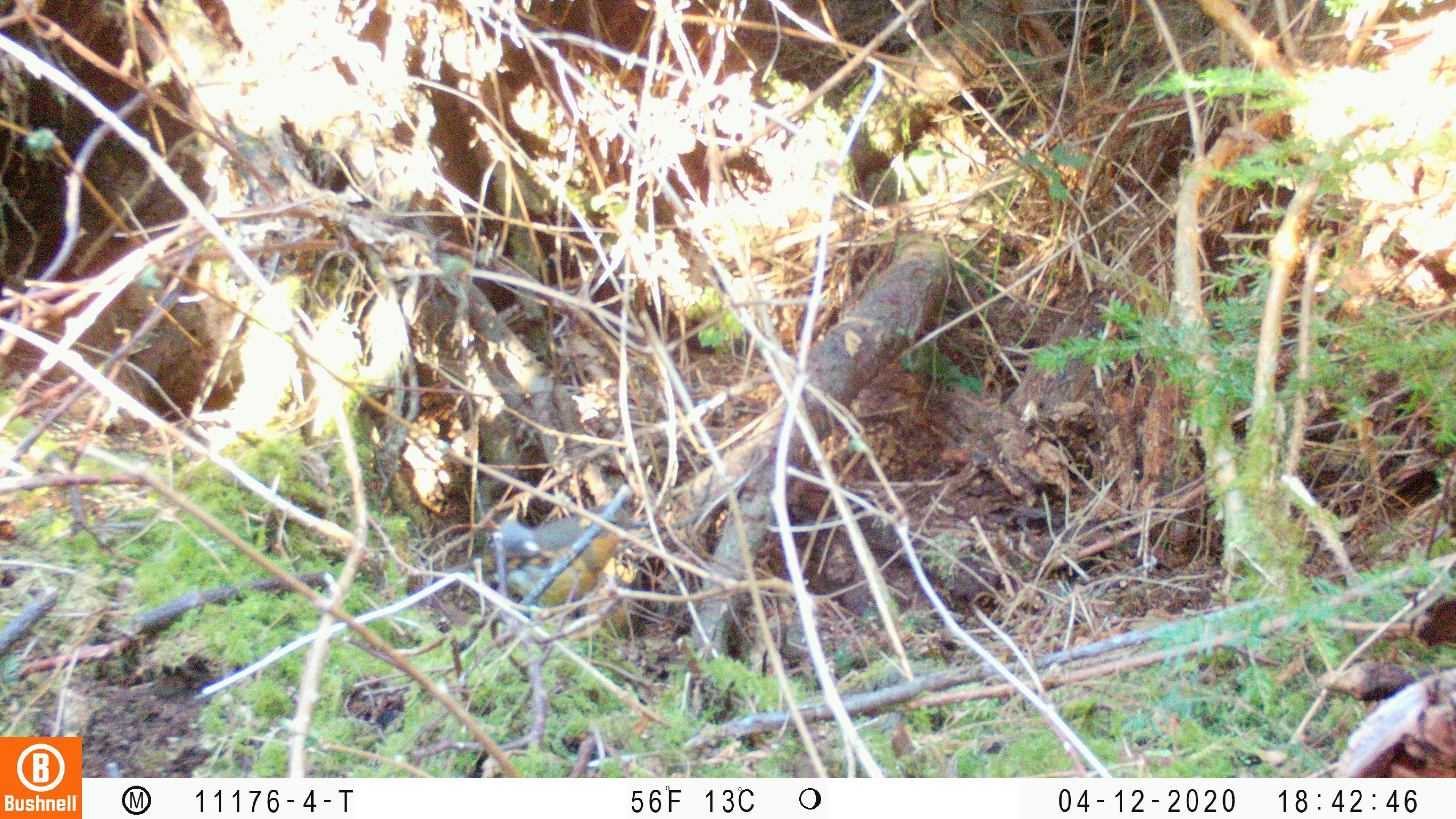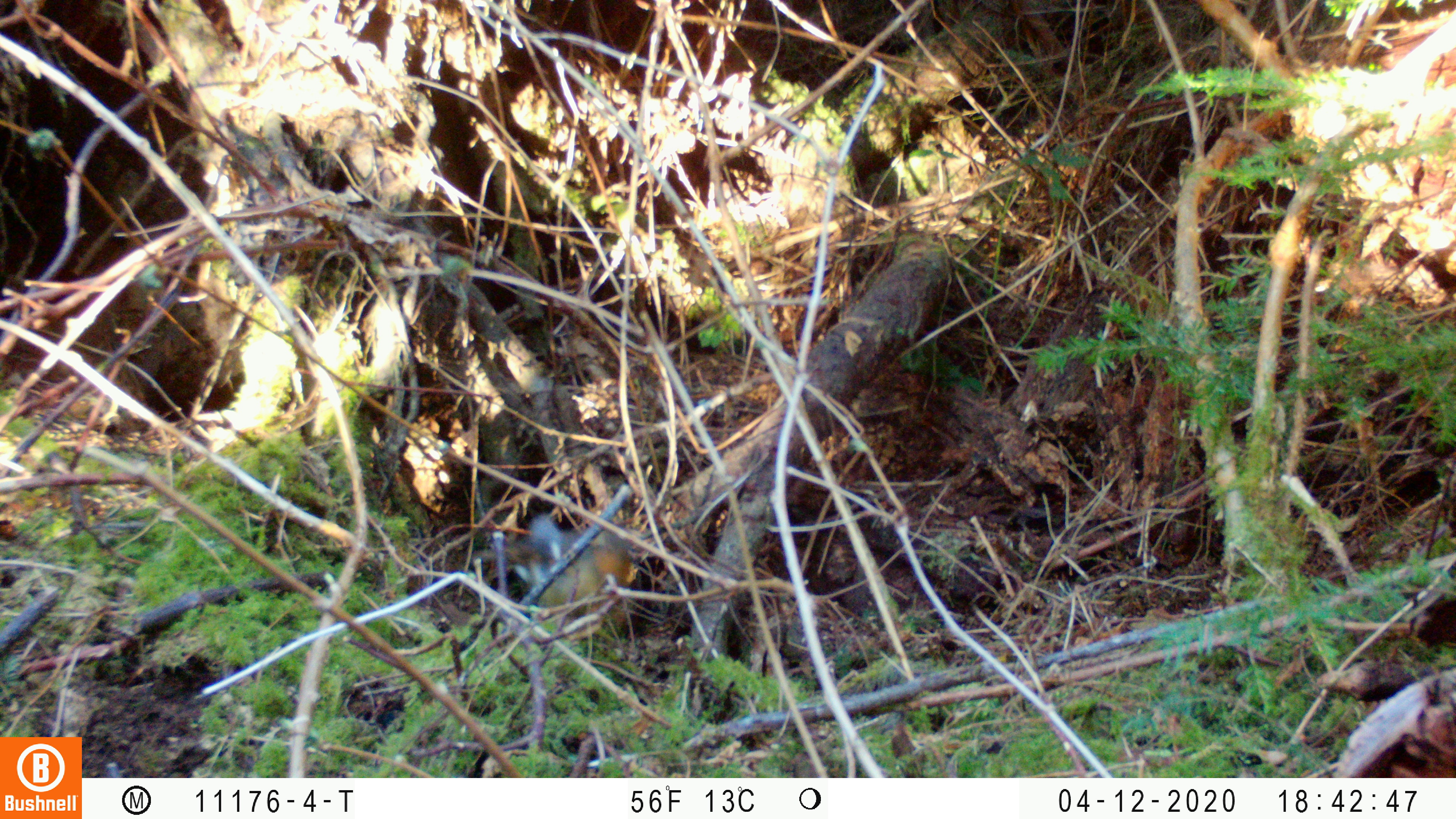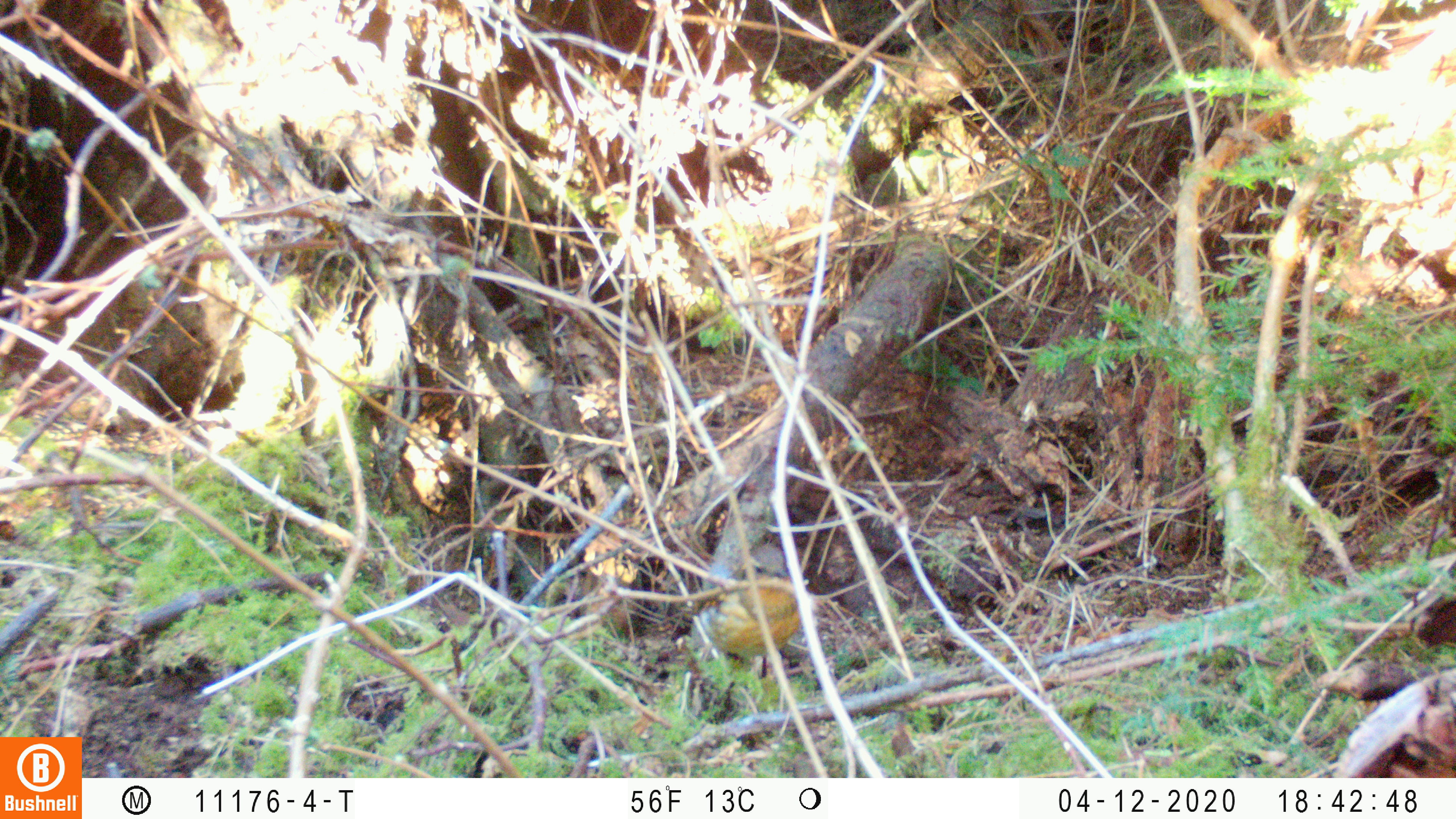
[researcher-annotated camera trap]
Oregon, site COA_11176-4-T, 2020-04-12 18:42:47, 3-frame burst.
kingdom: Animalia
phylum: Chordata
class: Aves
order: Passeriformes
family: Turdidae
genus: Ixoreus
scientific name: Ixoreus naevius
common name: varied thrush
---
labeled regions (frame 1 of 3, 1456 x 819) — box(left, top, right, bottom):
varied thrush: box(488, 505, 634, 611)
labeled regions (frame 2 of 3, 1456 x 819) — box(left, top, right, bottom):
varied thrush: box(477, 521, 650, 620)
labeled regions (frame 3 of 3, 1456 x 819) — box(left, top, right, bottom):
varied thrush: box(691, 546, 802, 667)